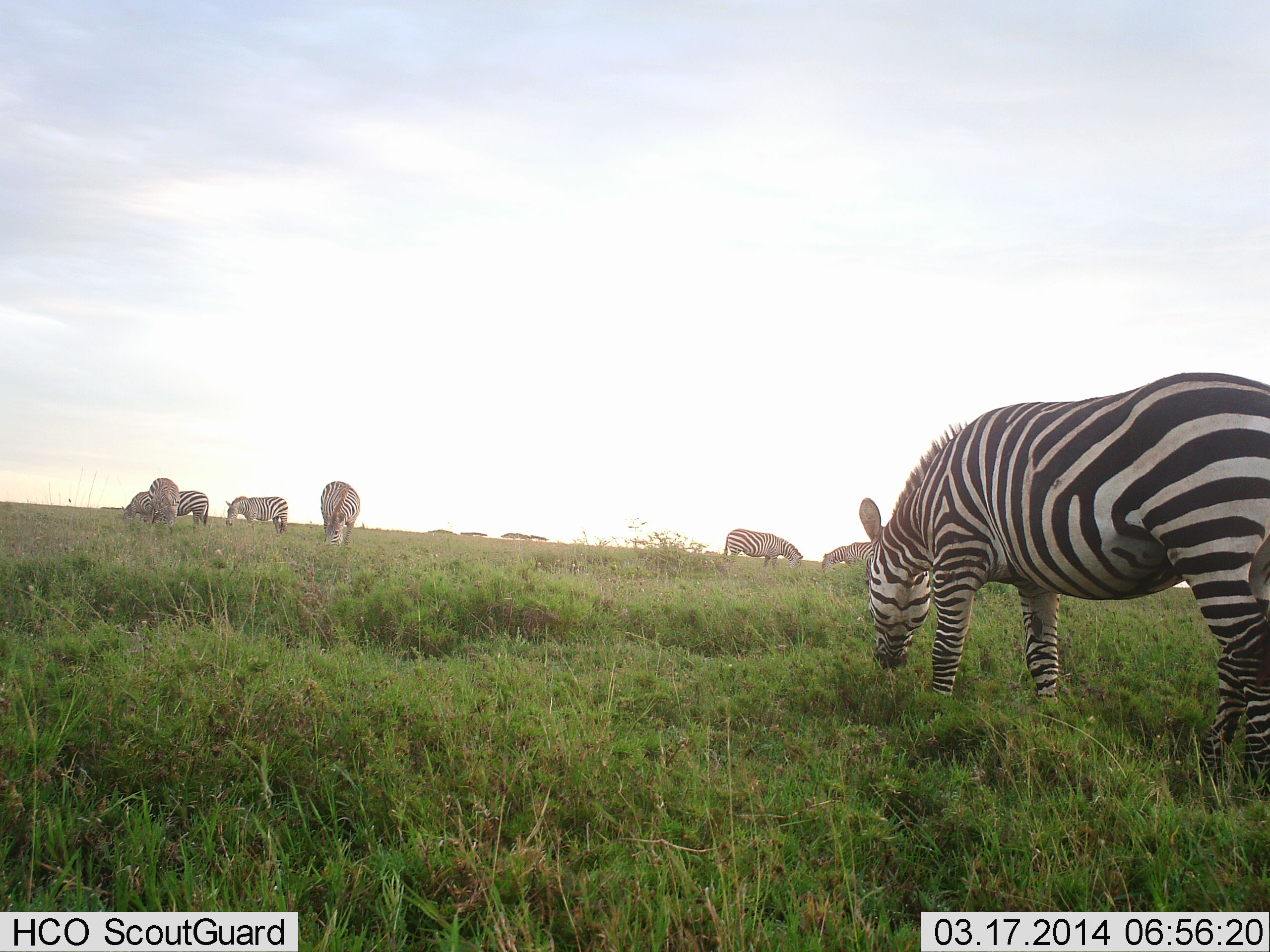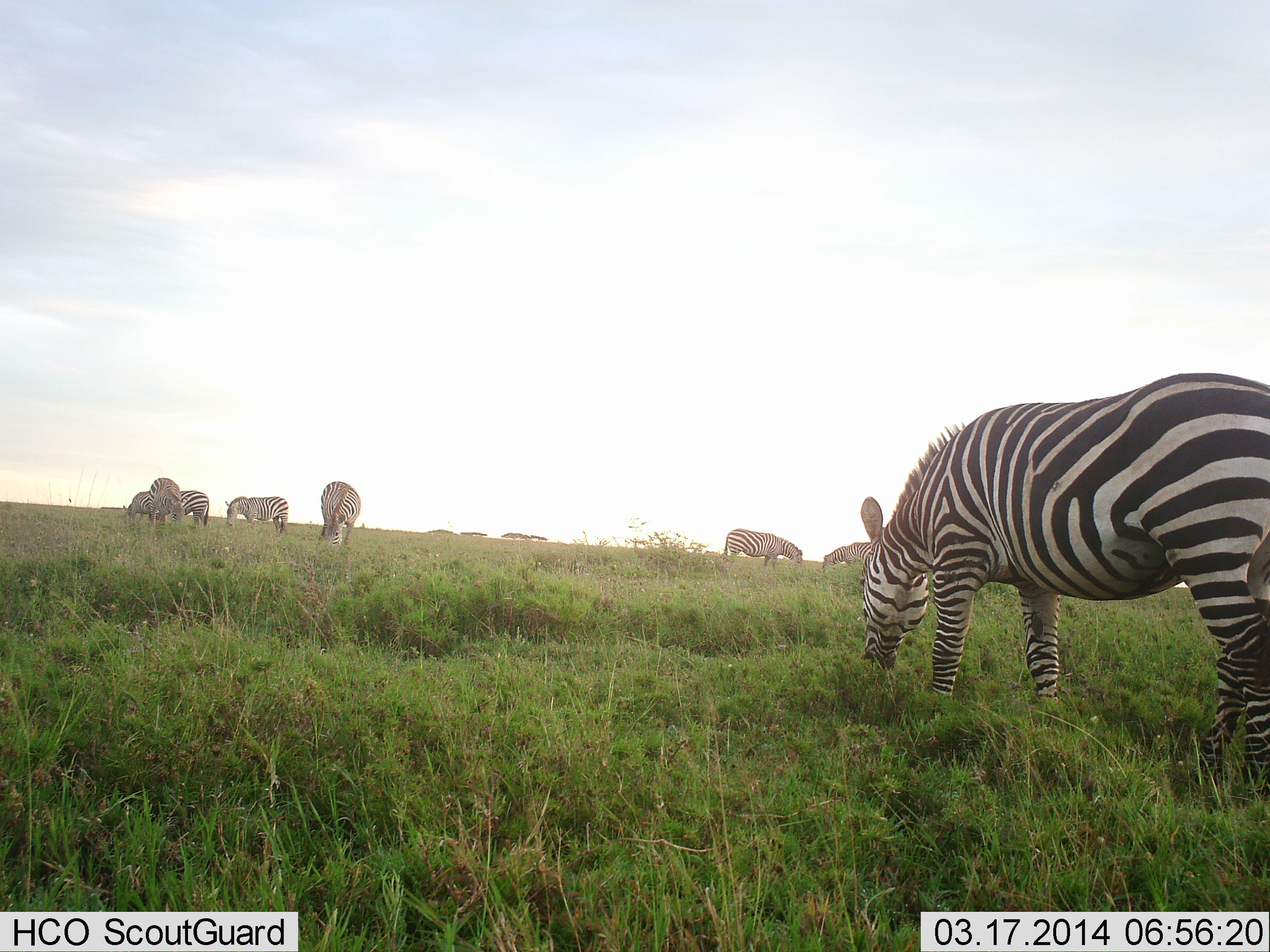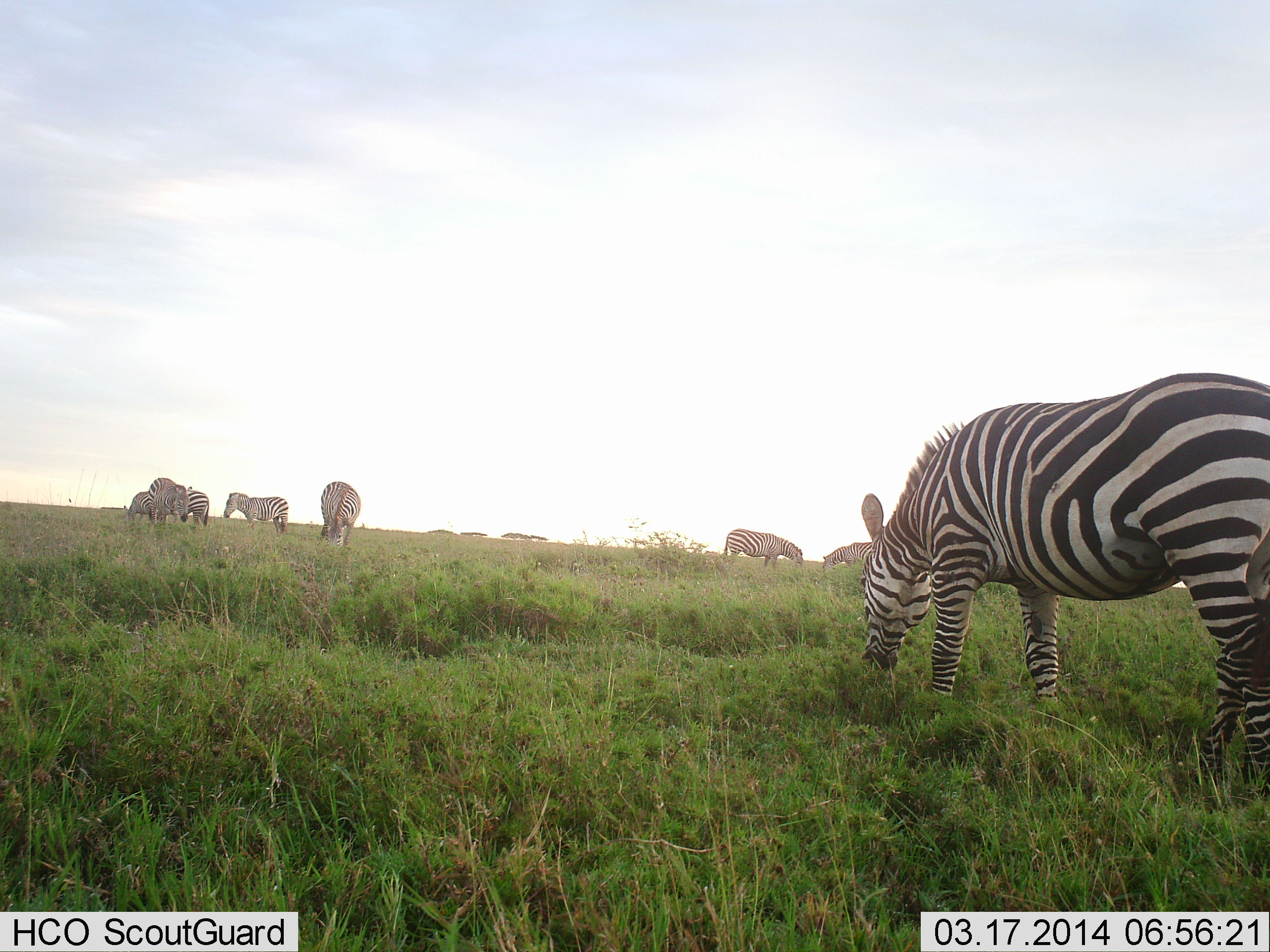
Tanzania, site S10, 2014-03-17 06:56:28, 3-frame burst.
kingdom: Animalia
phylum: Chordata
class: Mammalia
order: Perissodactyla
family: Equidae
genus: Equus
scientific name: Equus quagga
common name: plains zebra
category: zebra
Zebra (plains zebra) (Equus quagga), count 8. Behavior (volunteer vote fractions): standing 50%, resting 0%, moving 0%, interacting 0%. Young present (vote fraction): 0%. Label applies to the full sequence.